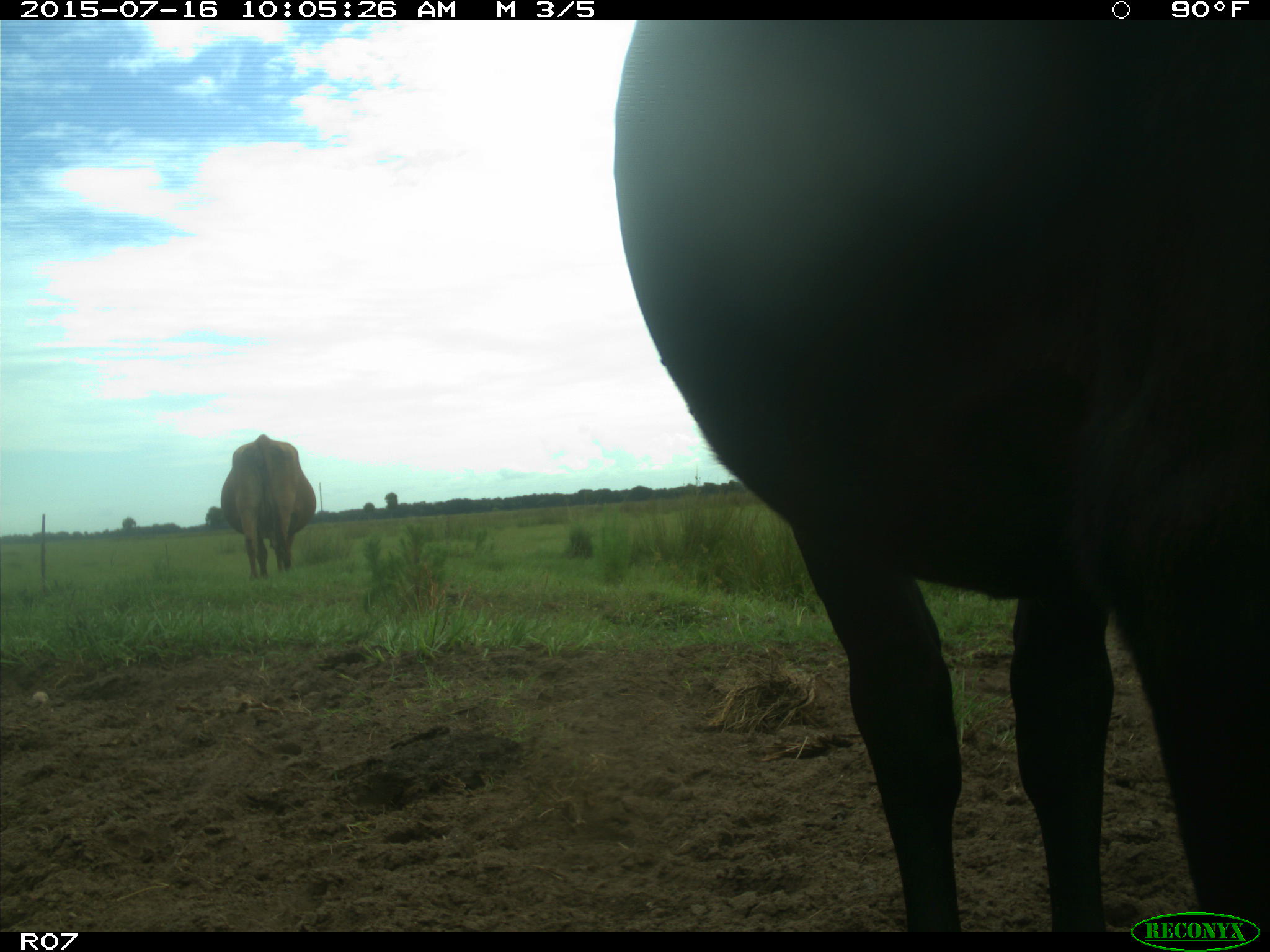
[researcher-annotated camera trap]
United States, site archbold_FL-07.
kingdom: Animalia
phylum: Chordata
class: Mammalia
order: Artiodactyla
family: Bovidae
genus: Bos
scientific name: Bos taurus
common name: domestic cow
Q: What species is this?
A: Bos taurus (domestic cow).